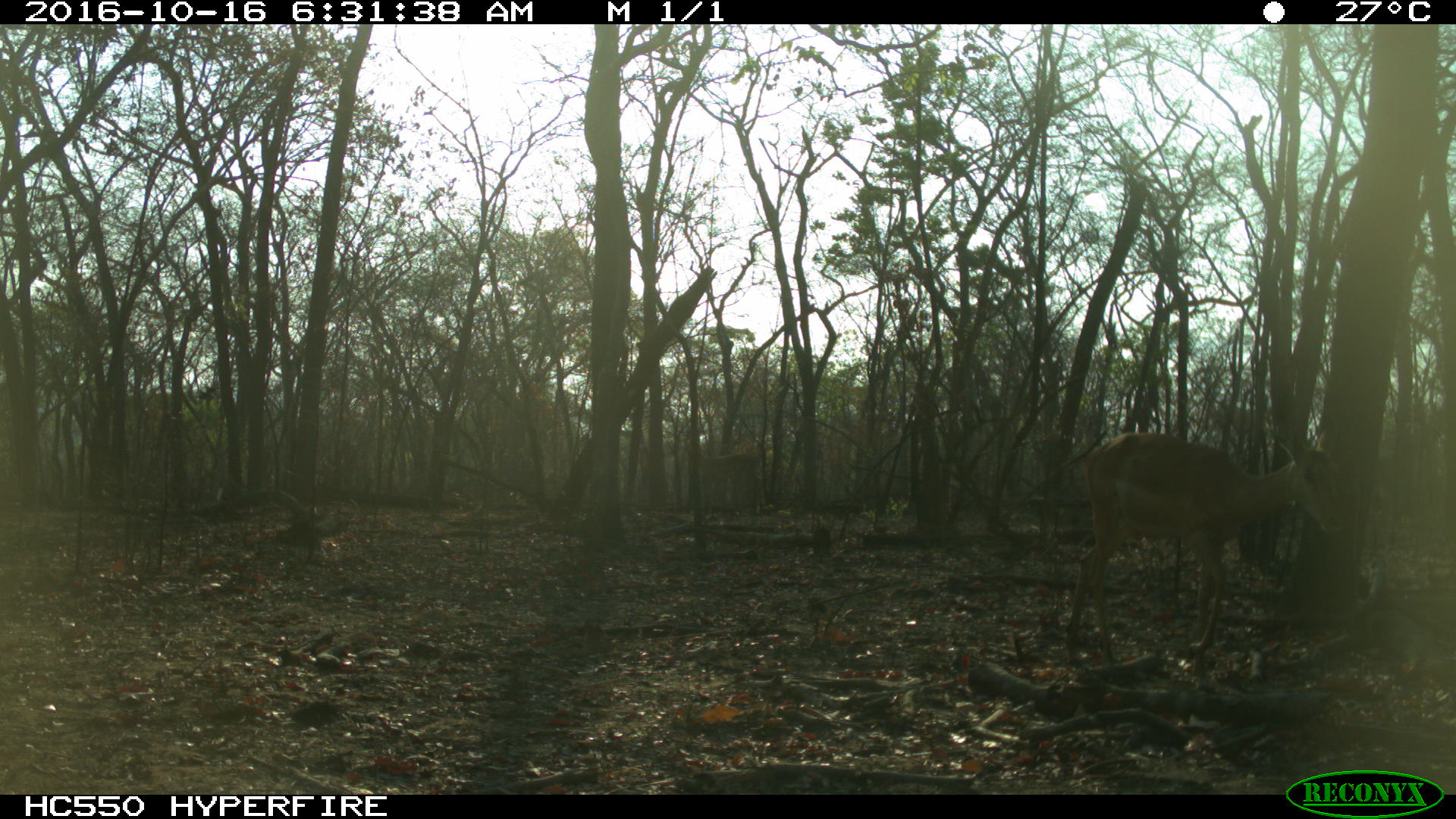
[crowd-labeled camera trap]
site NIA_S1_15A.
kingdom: Animalia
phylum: Chordata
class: Mammalia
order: Artiodactyla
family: Bovidae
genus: Aepyceros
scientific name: Aepyceros melampus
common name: impala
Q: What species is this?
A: Impala (Aepyceros melampus).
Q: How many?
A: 1.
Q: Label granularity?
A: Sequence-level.